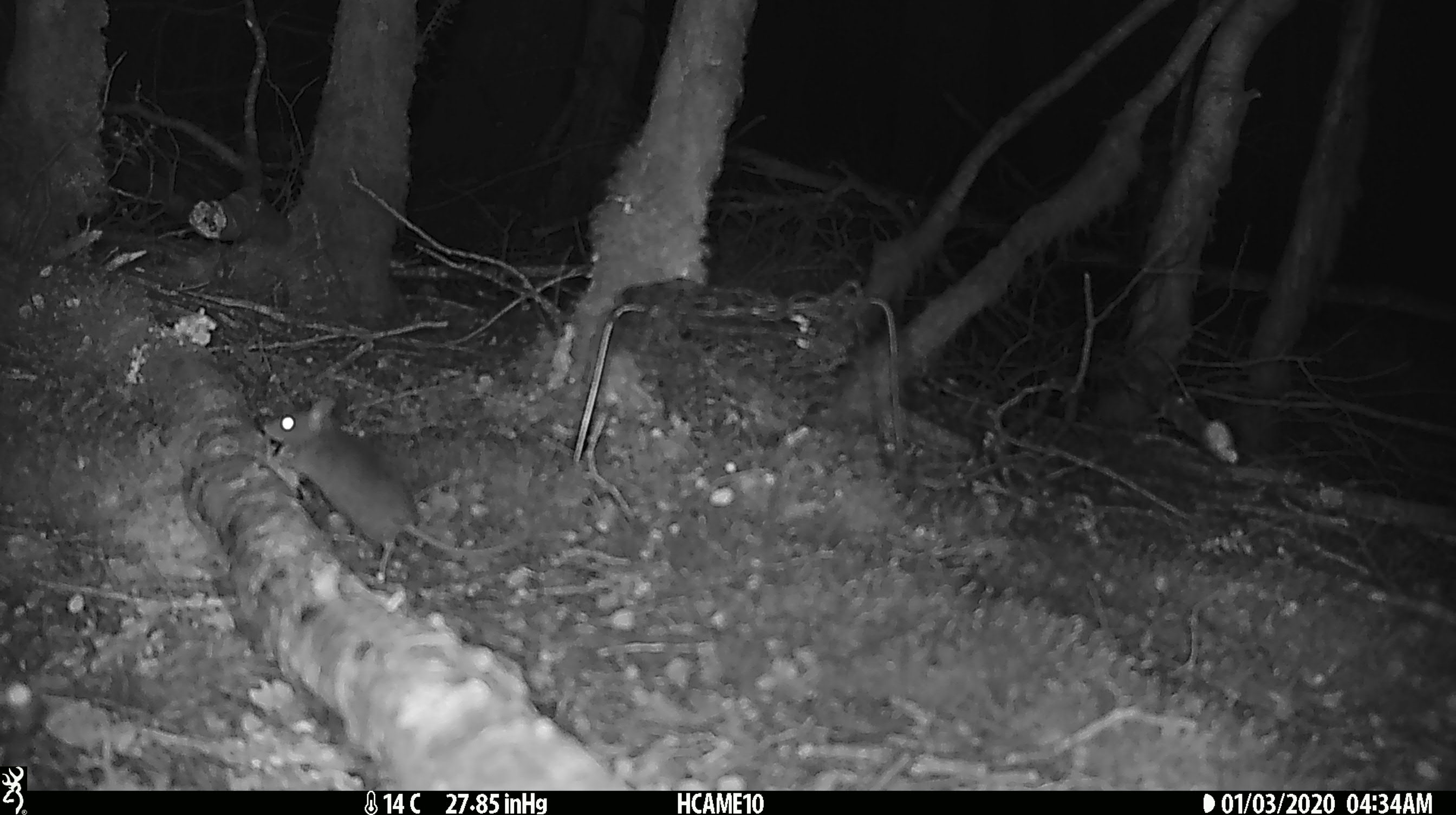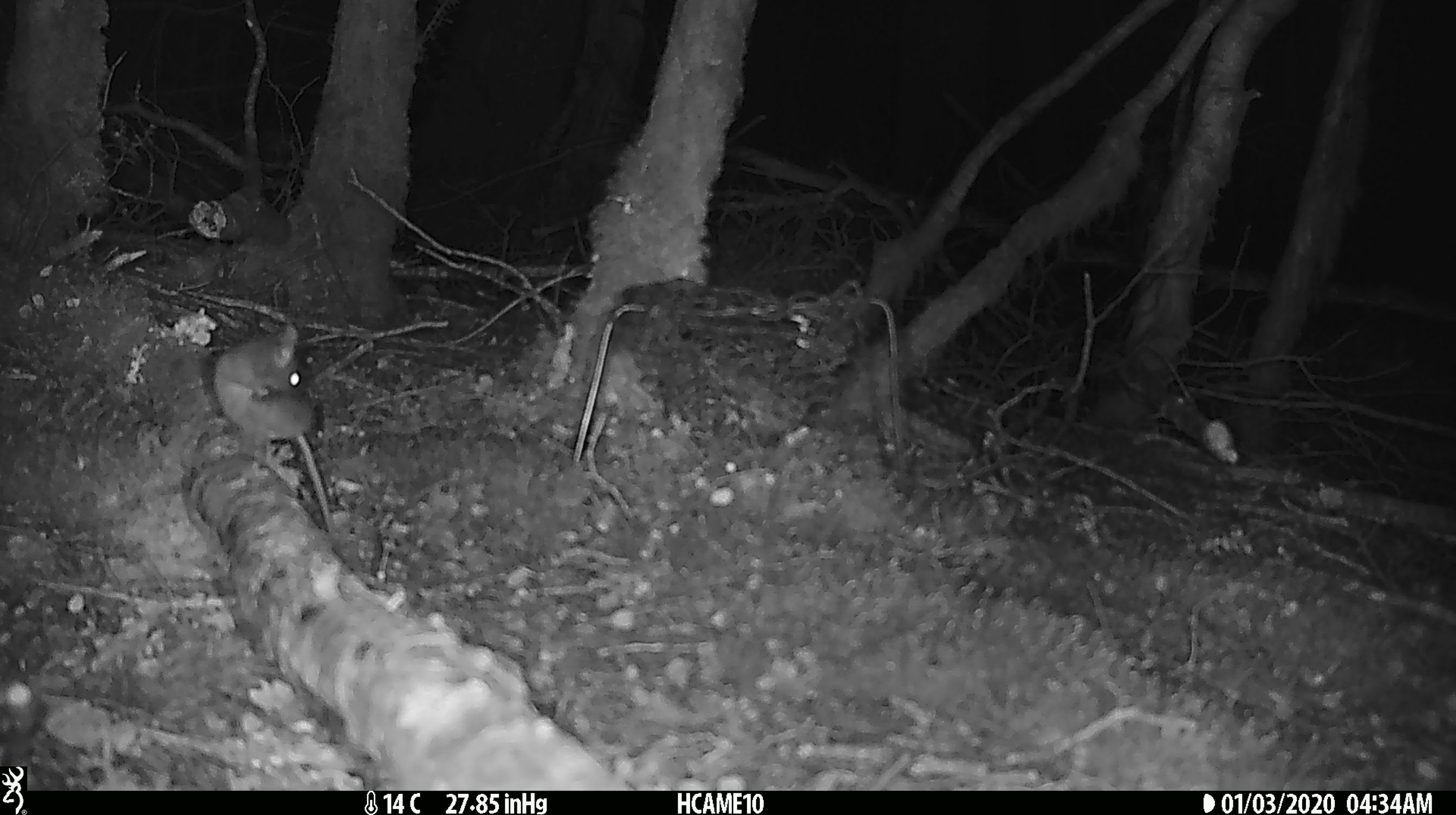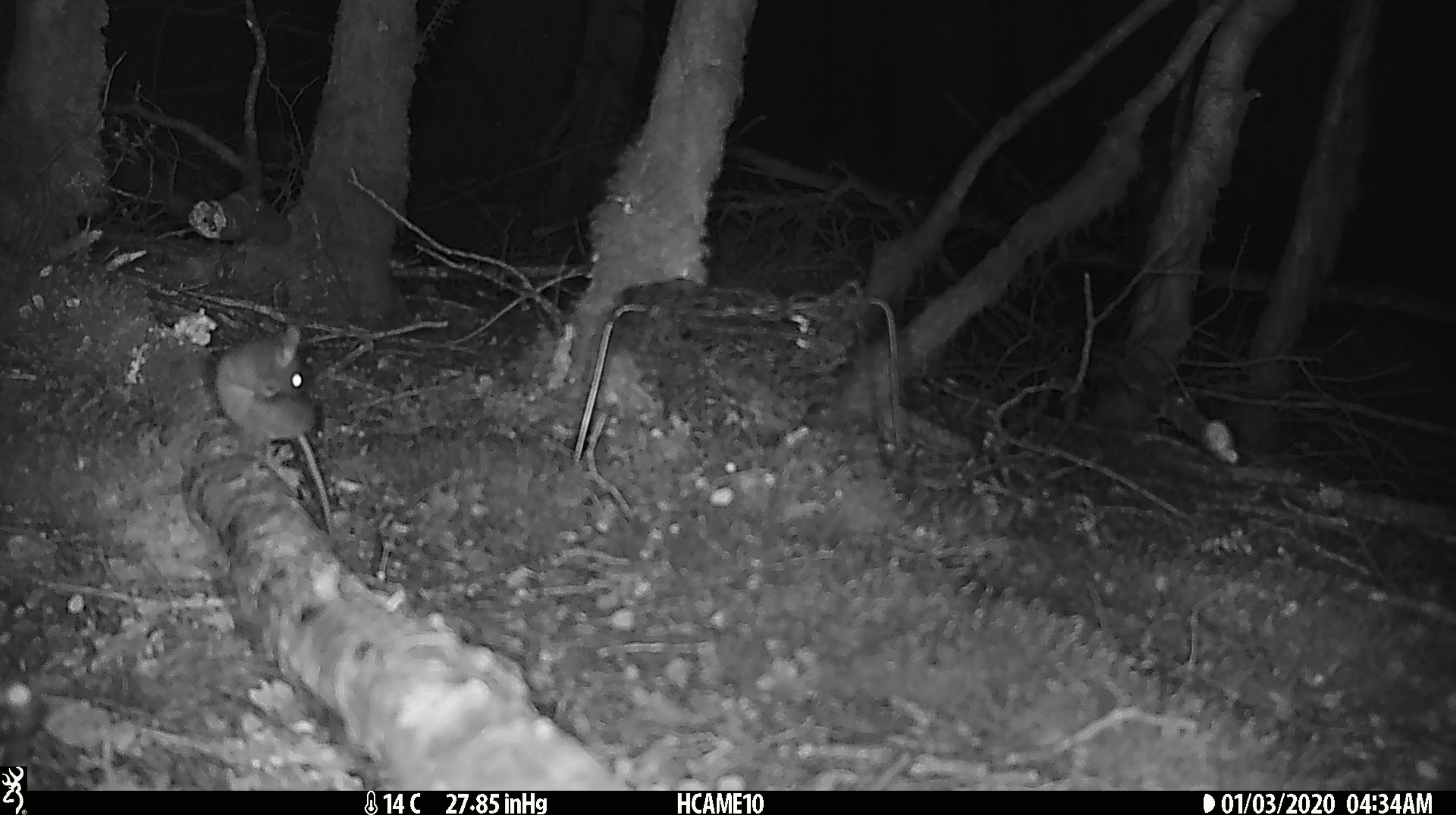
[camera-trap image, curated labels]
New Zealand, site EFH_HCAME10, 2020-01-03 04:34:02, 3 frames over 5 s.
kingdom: Animalia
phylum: Chordata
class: Mammalia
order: Rodentia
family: Muridae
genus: Mus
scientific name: Mus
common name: mouse